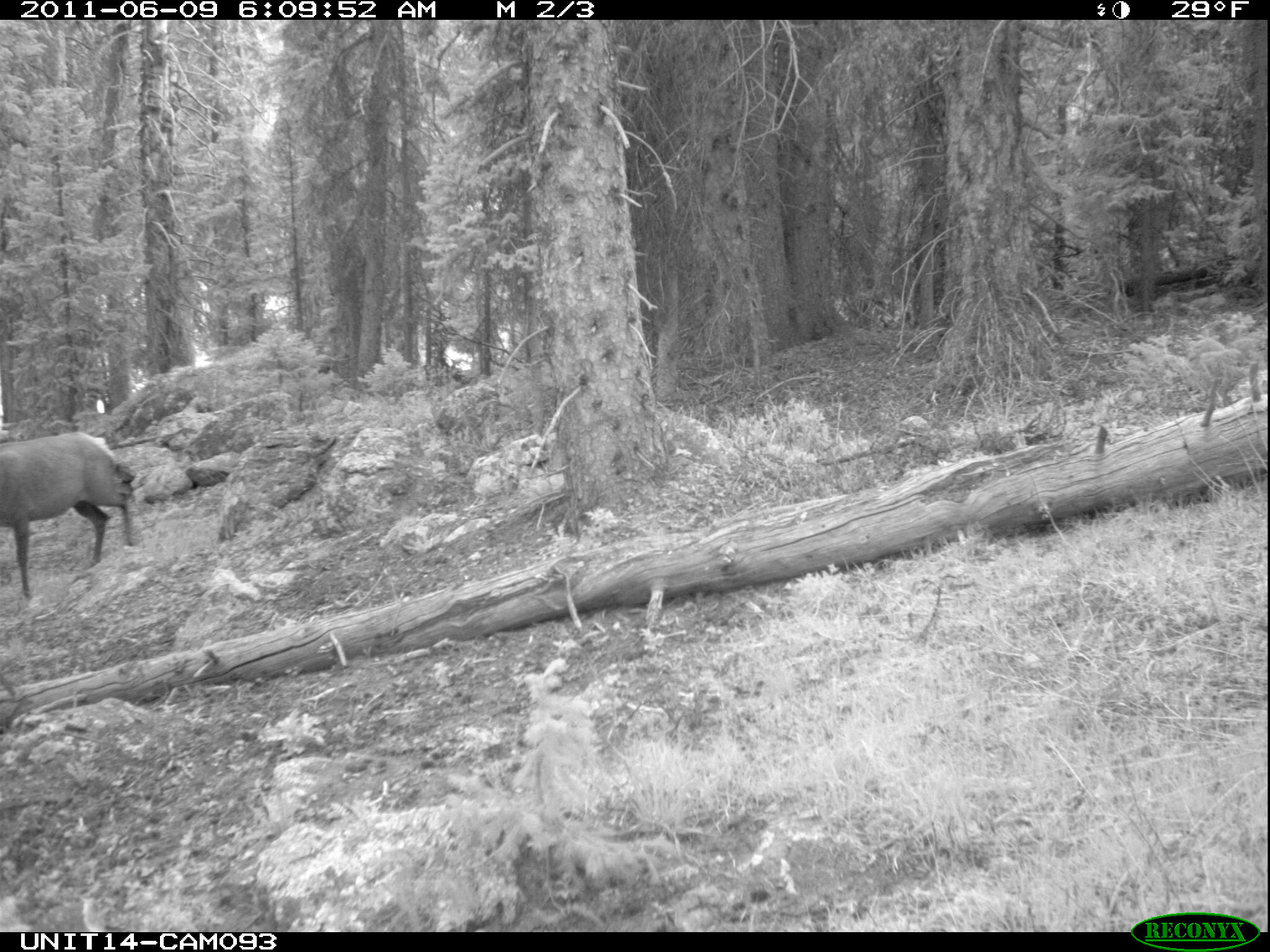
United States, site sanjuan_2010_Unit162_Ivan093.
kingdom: Animalia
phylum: Chordata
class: Mammalia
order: Artiodactyla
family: Cervidae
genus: Cervus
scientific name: Cervus elaphus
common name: red deer